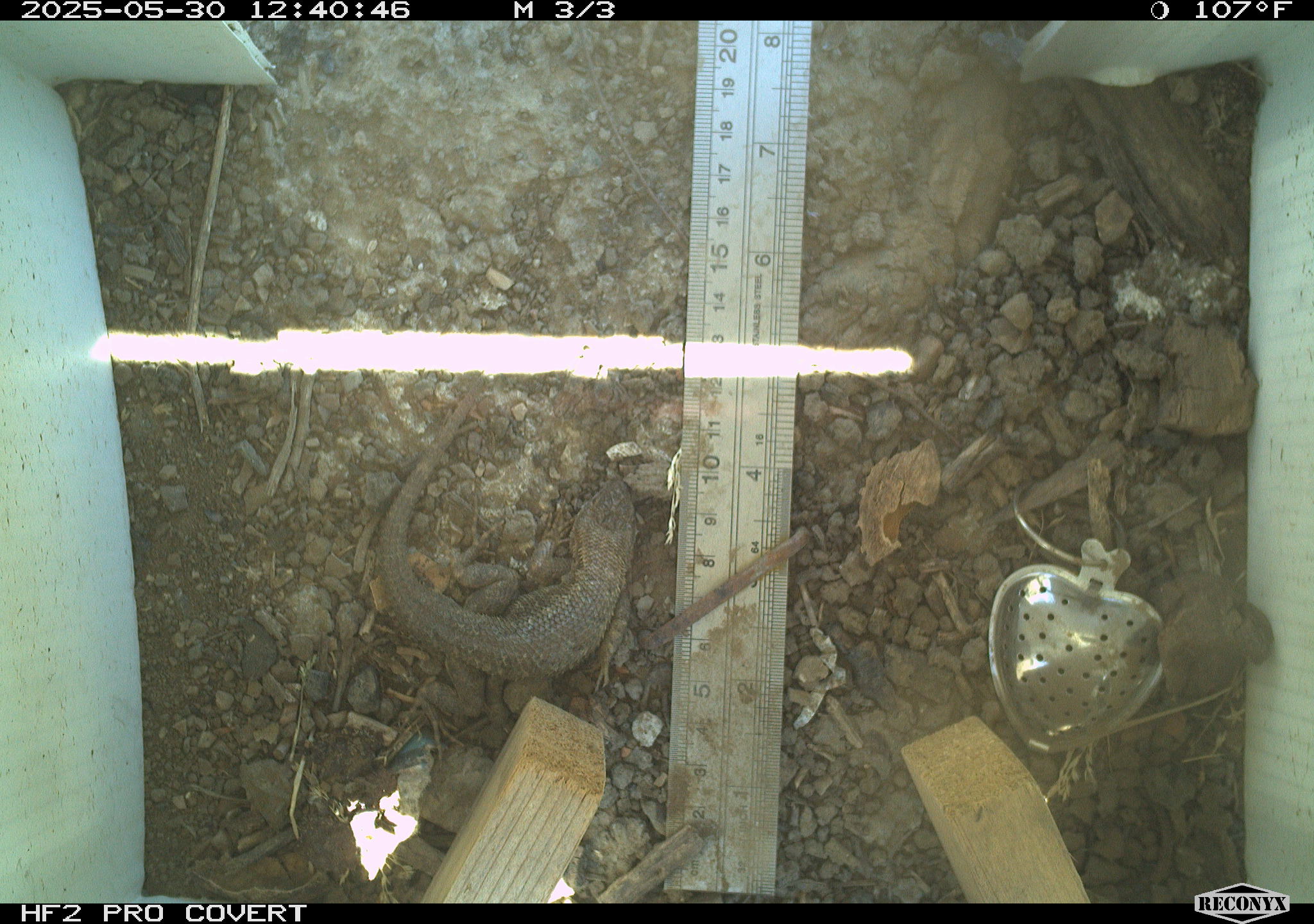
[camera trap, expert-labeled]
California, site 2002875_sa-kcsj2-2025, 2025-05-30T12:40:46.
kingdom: Animalia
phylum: Chordata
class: Reptilia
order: Squamata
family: Phrynosomatidae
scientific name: Phrynosomatidae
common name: north american spiny lizards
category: sceloporus/uta species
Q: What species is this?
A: Sceloporus/uta species (north american spiny lizards) (Phrynosomatidae).